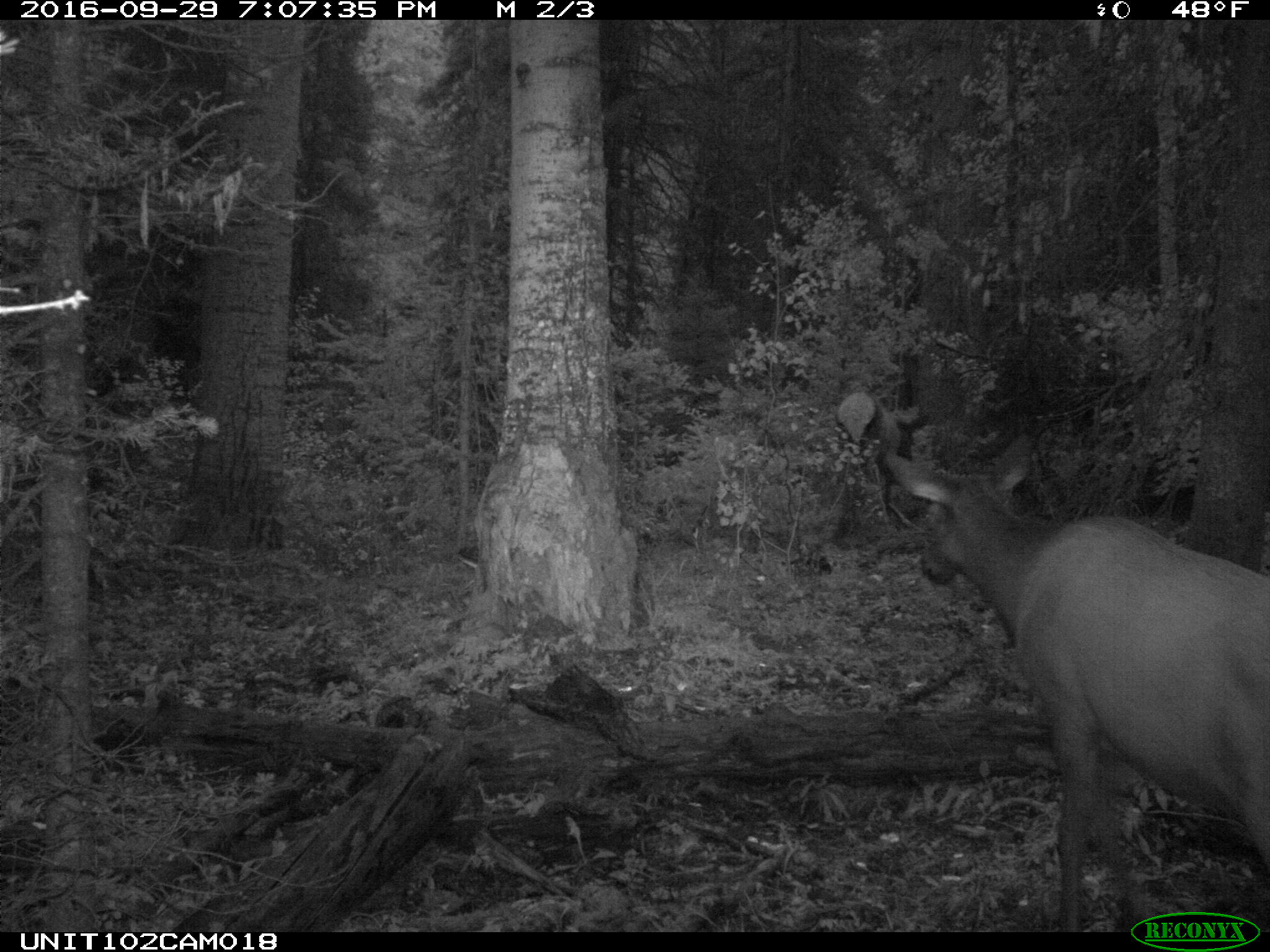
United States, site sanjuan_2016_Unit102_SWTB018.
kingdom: Animalia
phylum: Chordata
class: Mammalia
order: Artiodactyla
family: Cervidae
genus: Cervus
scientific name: Cervus elaphus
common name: red deer